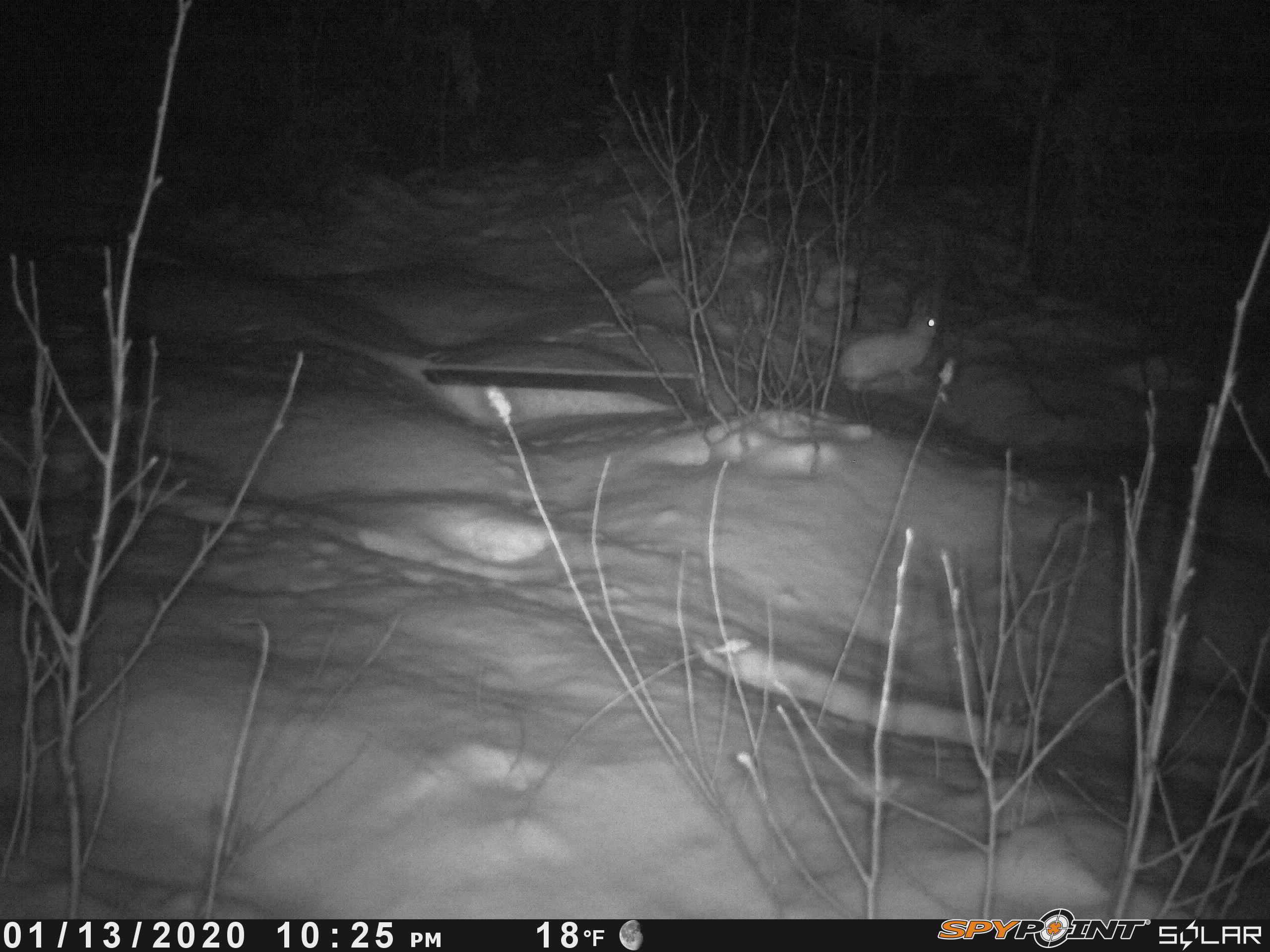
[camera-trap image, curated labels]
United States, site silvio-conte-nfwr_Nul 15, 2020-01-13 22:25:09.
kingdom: Animalia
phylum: Chordata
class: Mammalia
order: Lagomorpha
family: Leporidae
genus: Lepus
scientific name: Lepus americanus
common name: snowshoe hare